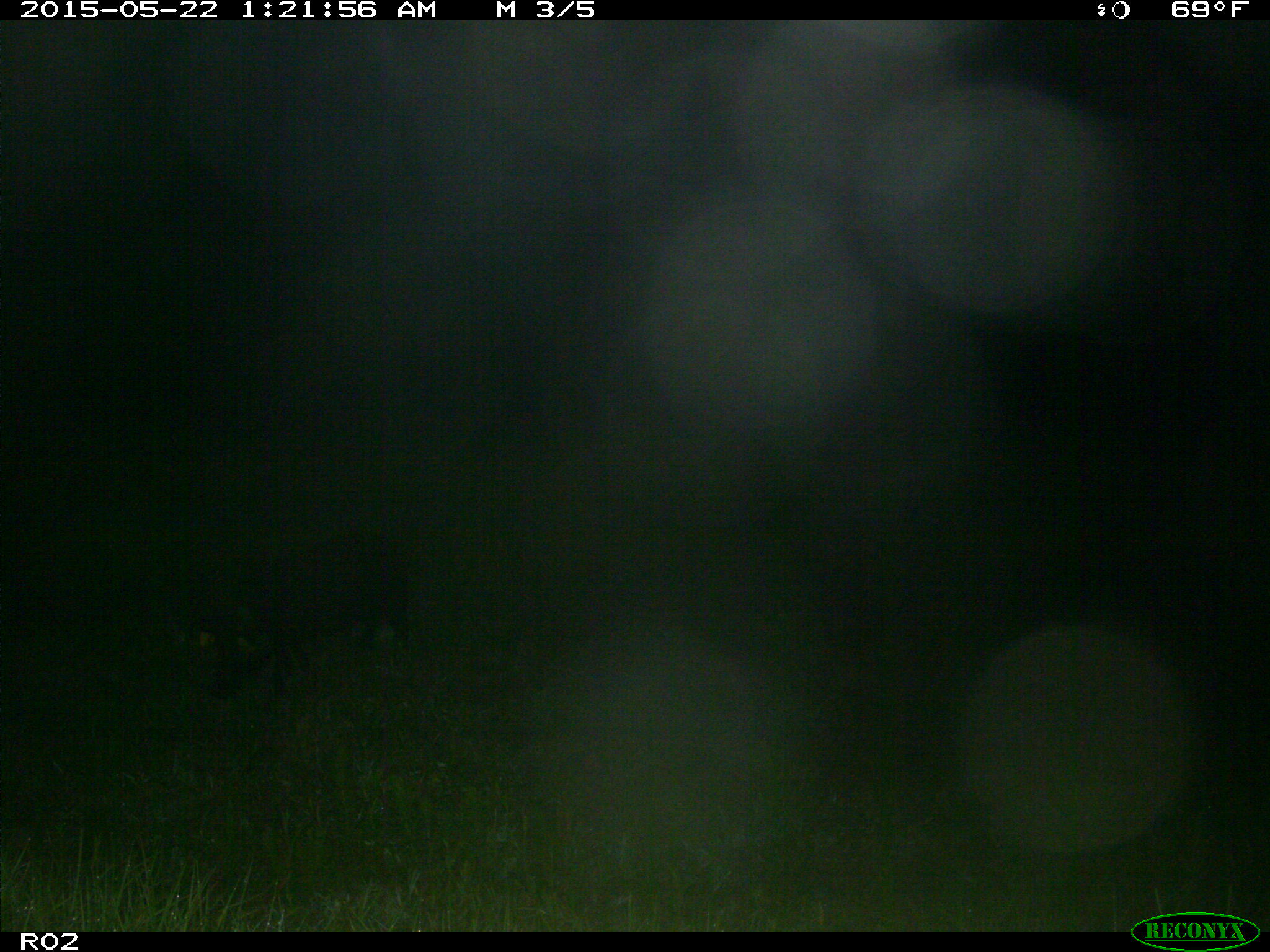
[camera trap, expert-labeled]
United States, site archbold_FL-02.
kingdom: Animalia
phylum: Chordata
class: Mammalia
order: Artiodactyla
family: Suidae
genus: Sus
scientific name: Sus scrofa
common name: wild boar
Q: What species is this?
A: Sus scrofa (wild boar).